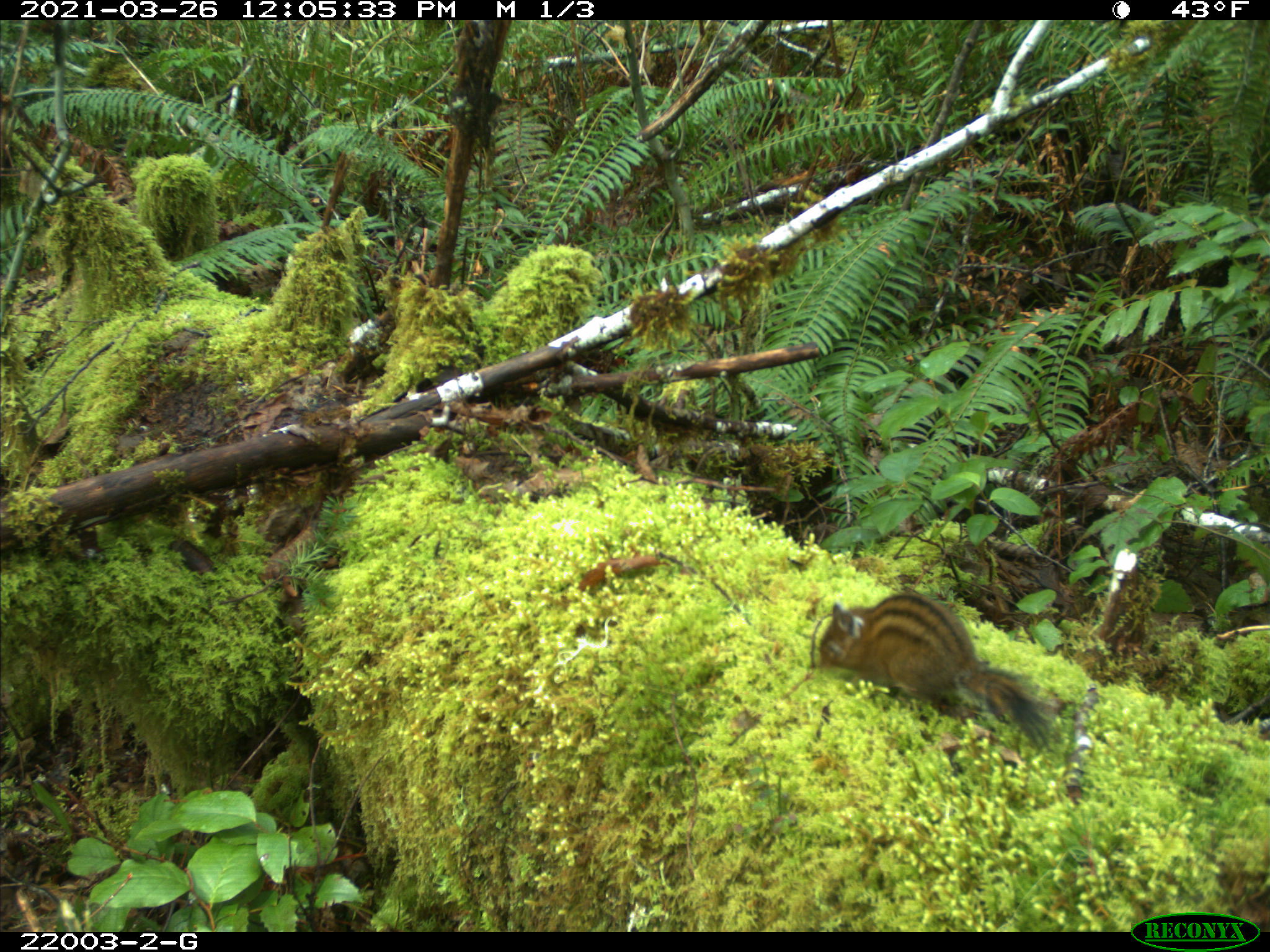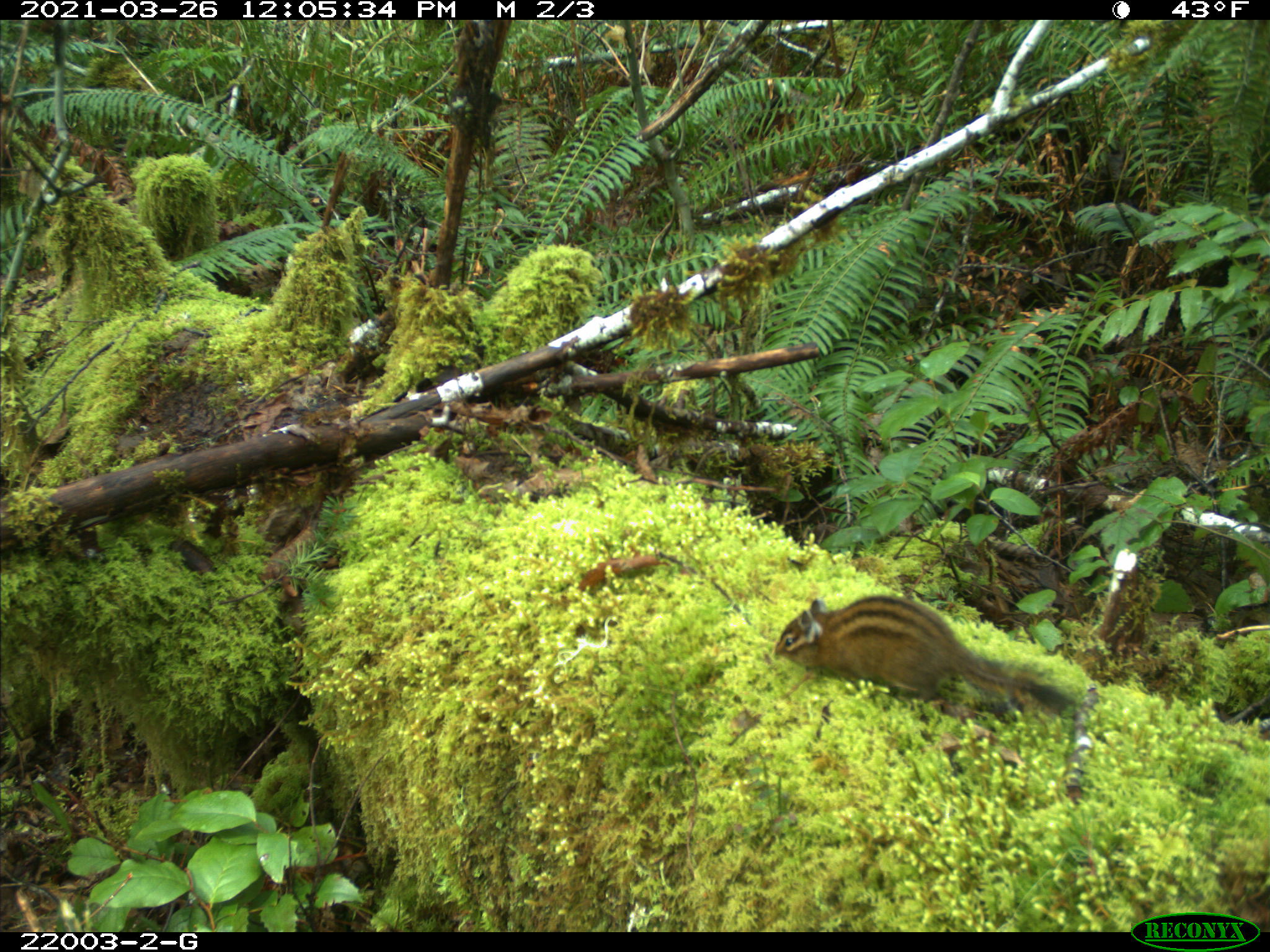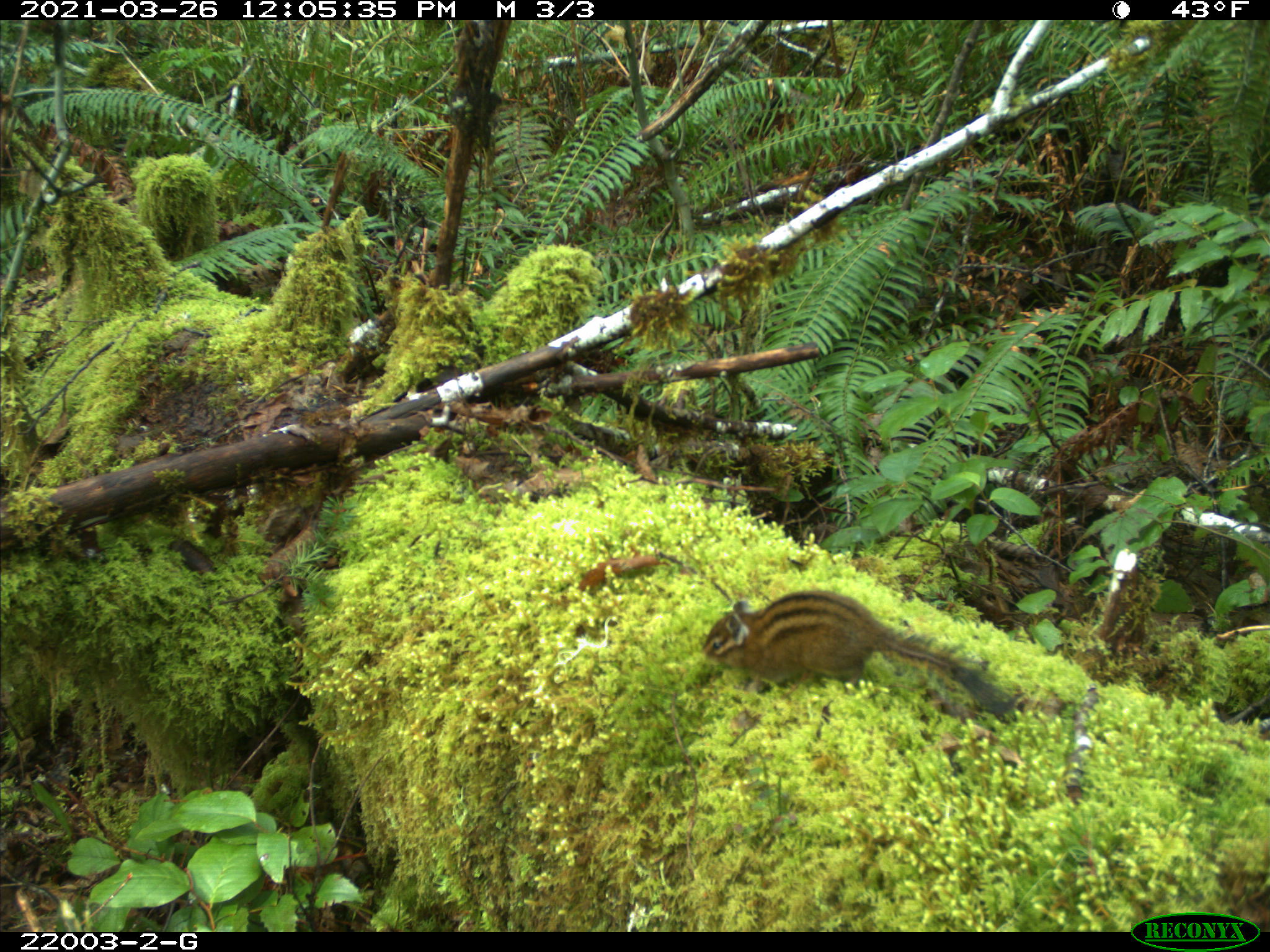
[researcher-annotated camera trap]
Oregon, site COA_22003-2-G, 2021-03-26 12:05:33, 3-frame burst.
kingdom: Animalia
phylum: Chordata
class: Mammalia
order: Rodentia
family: Sciuridae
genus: Neotamias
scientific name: Neotamias townsendii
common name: townsend's chipmunk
Townsend's chipmunk (Neotamias townsendii).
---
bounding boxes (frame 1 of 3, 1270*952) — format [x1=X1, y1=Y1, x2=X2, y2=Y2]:
townsend's chipmunk: [x1=810, y1=583, x2=1050, y2=742]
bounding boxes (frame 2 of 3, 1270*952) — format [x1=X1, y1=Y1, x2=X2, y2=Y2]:
townsend's chipmunk: [x1=776, y1=578, x2=1079, y2=727]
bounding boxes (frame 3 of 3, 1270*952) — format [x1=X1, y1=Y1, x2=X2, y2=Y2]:
townsend's chipmunk: [x1=698, y1=577, x2=1015, y2=714]